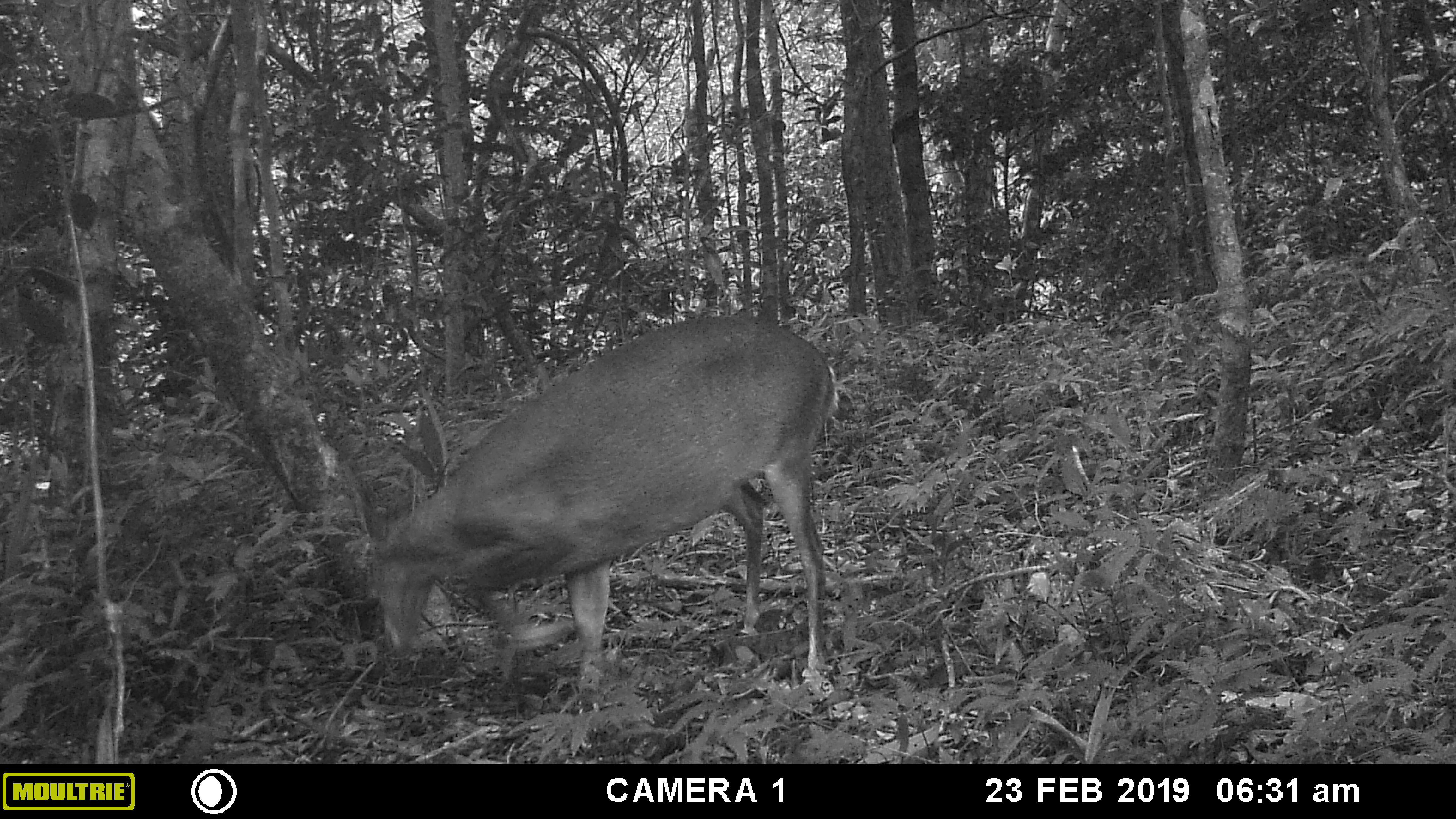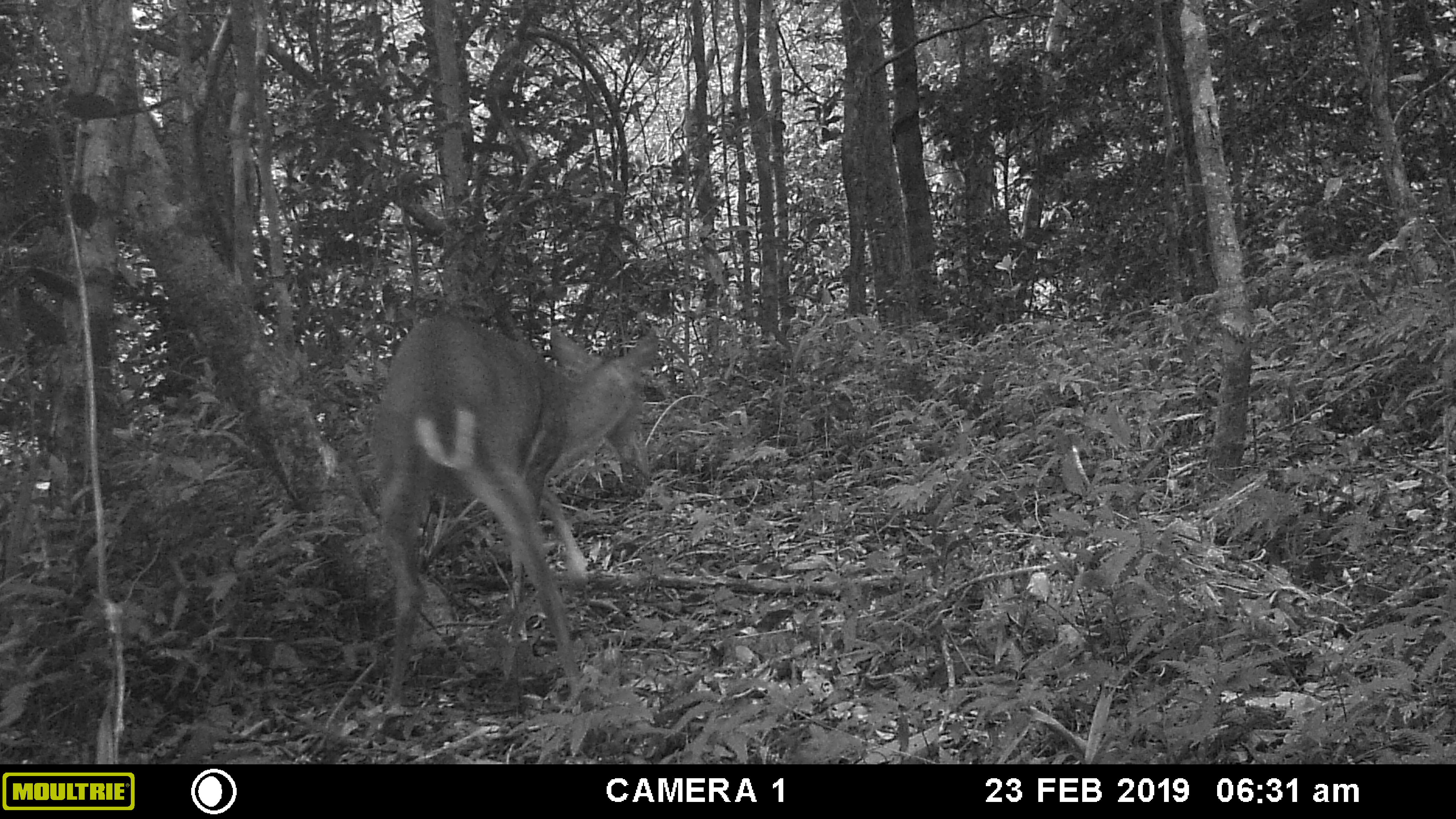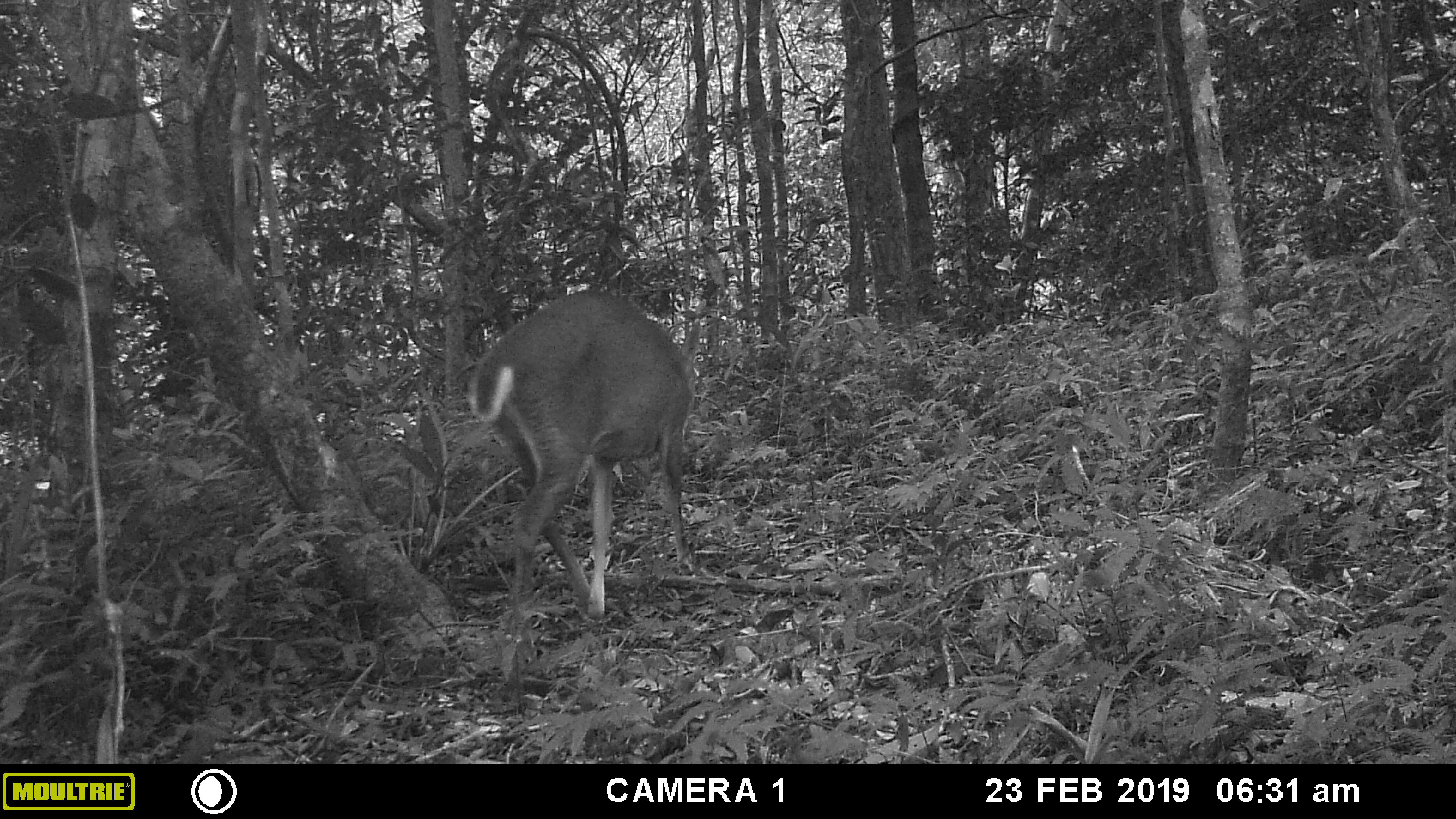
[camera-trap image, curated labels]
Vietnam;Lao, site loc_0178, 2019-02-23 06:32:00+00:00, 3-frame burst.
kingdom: Animalia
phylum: Chordata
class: Mammalia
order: Artiodactyla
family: Cervidae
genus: Muntiacus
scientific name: Muntiacus vuquangensis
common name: large-antlered muntjac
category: large antlered muntjac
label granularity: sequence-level